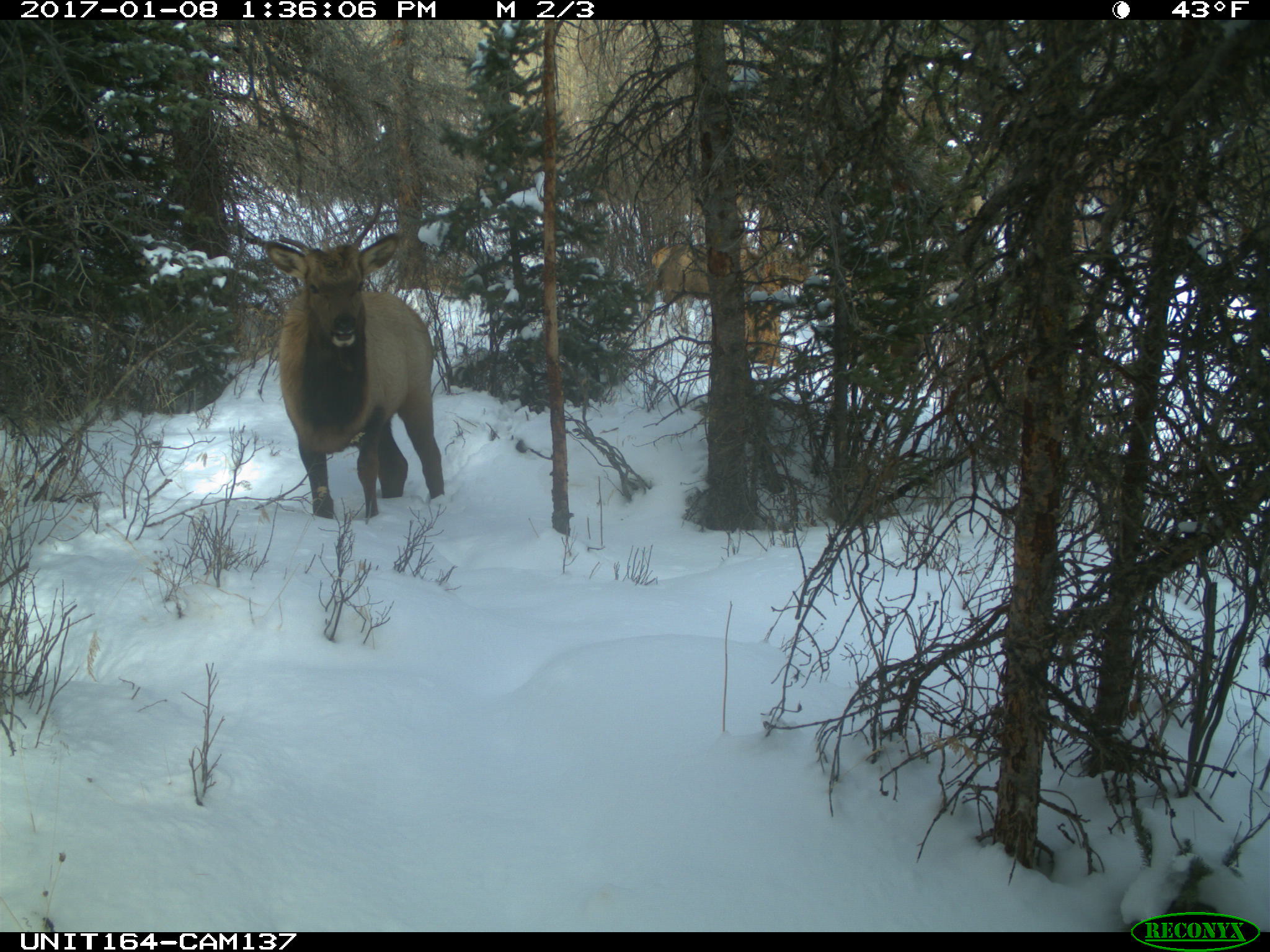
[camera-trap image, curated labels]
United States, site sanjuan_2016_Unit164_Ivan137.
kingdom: Animalia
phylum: Chordata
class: Mammalia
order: Artiodactyla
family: Cervidae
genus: Cervus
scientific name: Cervus elaphus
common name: red deer